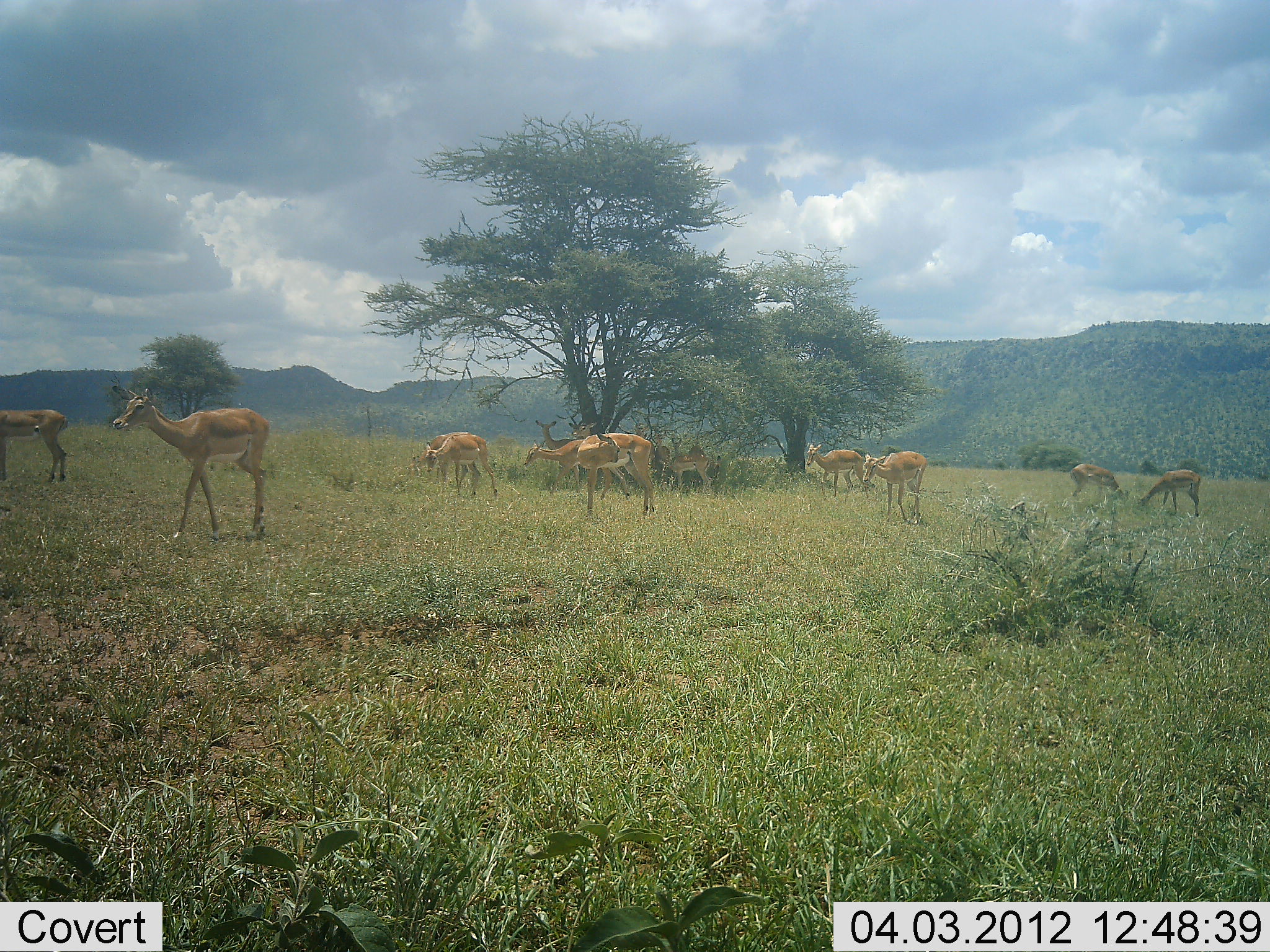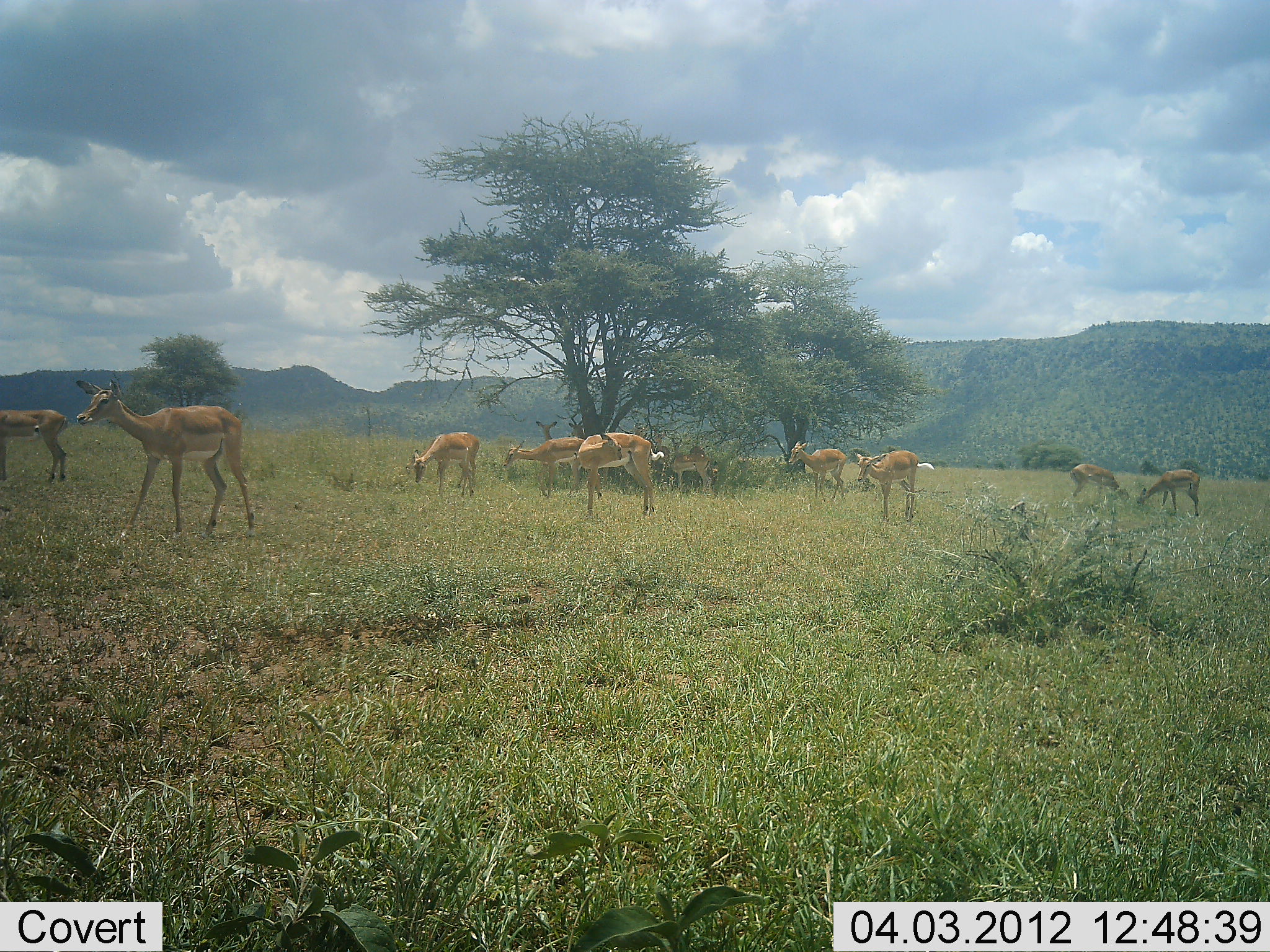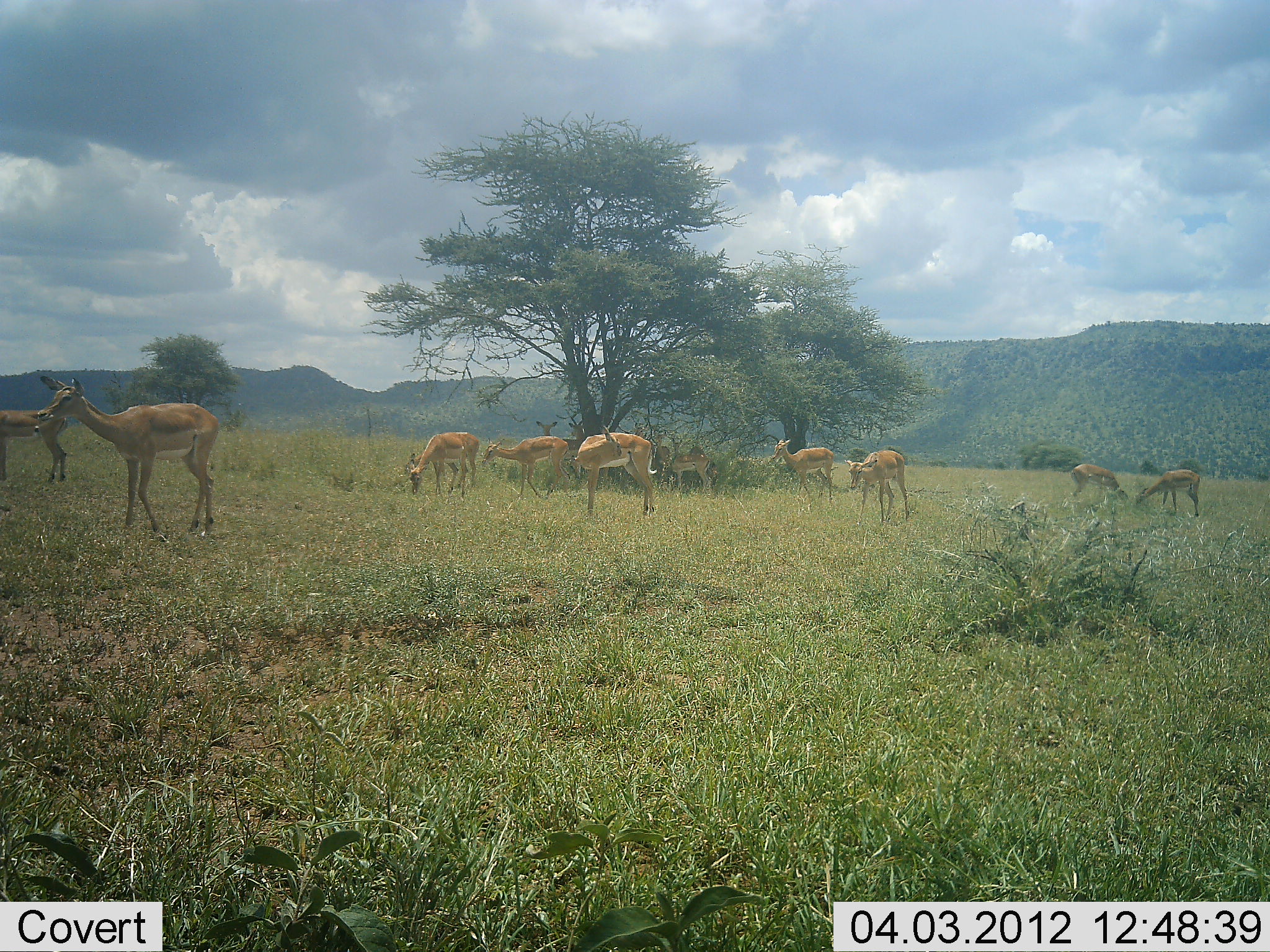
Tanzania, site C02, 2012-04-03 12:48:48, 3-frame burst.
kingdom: Animalia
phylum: Chordata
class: Mammalia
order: Artiodactyla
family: Bovidae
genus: Nanger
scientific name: Nanger granti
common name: grant's gazelle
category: gazellegrants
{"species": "gazellegrants (grant's gazelle) (Nanger granti)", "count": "11-50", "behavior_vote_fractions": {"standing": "64%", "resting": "0%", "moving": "45%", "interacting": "0%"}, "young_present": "0%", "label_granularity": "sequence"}